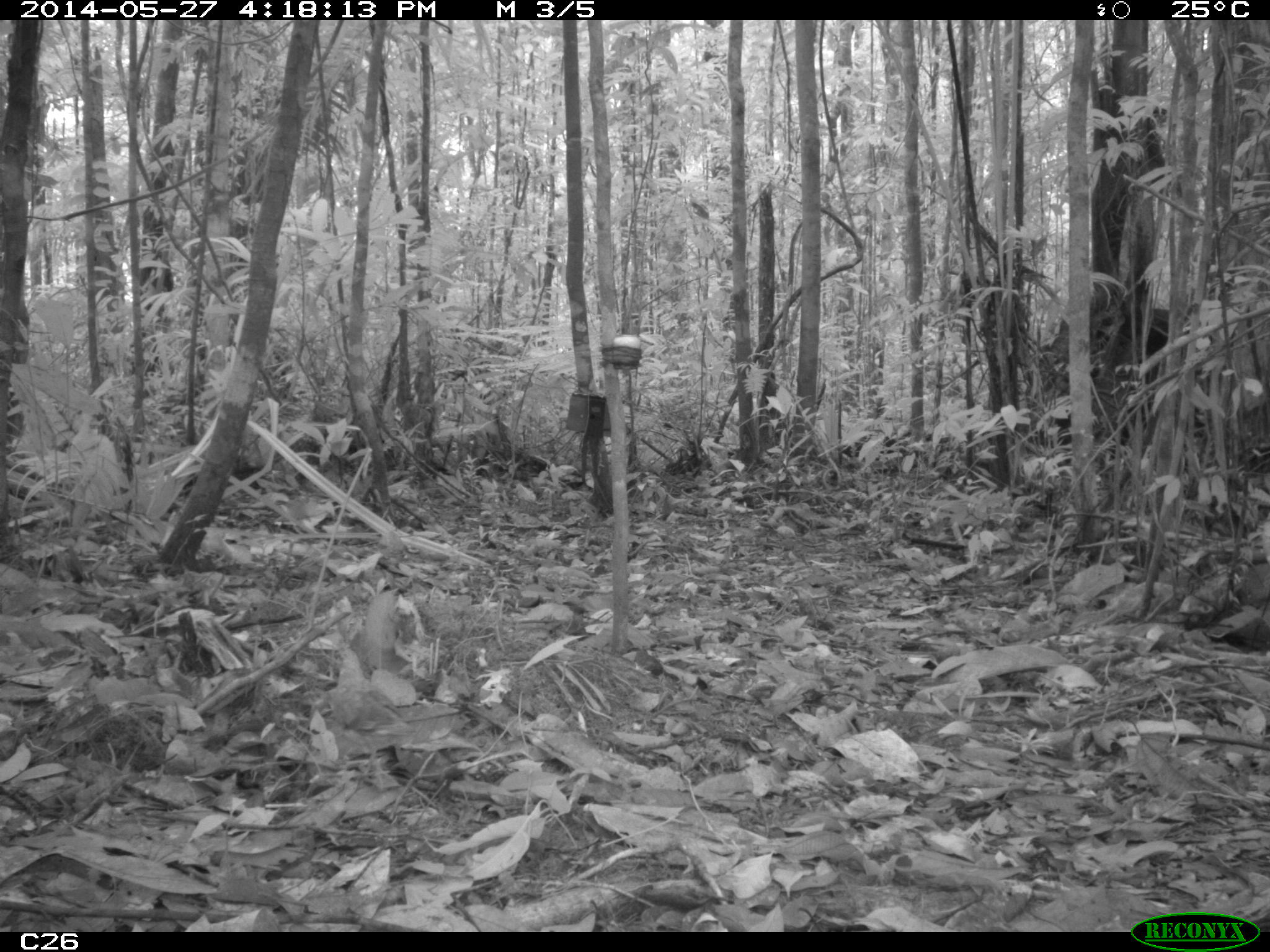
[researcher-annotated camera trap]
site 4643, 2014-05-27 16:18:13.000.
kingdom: Animalia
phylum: Chordata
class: Aves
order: Columbiformes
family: Columbidae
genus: Leptotila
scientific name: Leptotila rufaxilla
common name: gray-fronted dove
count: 1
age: adult